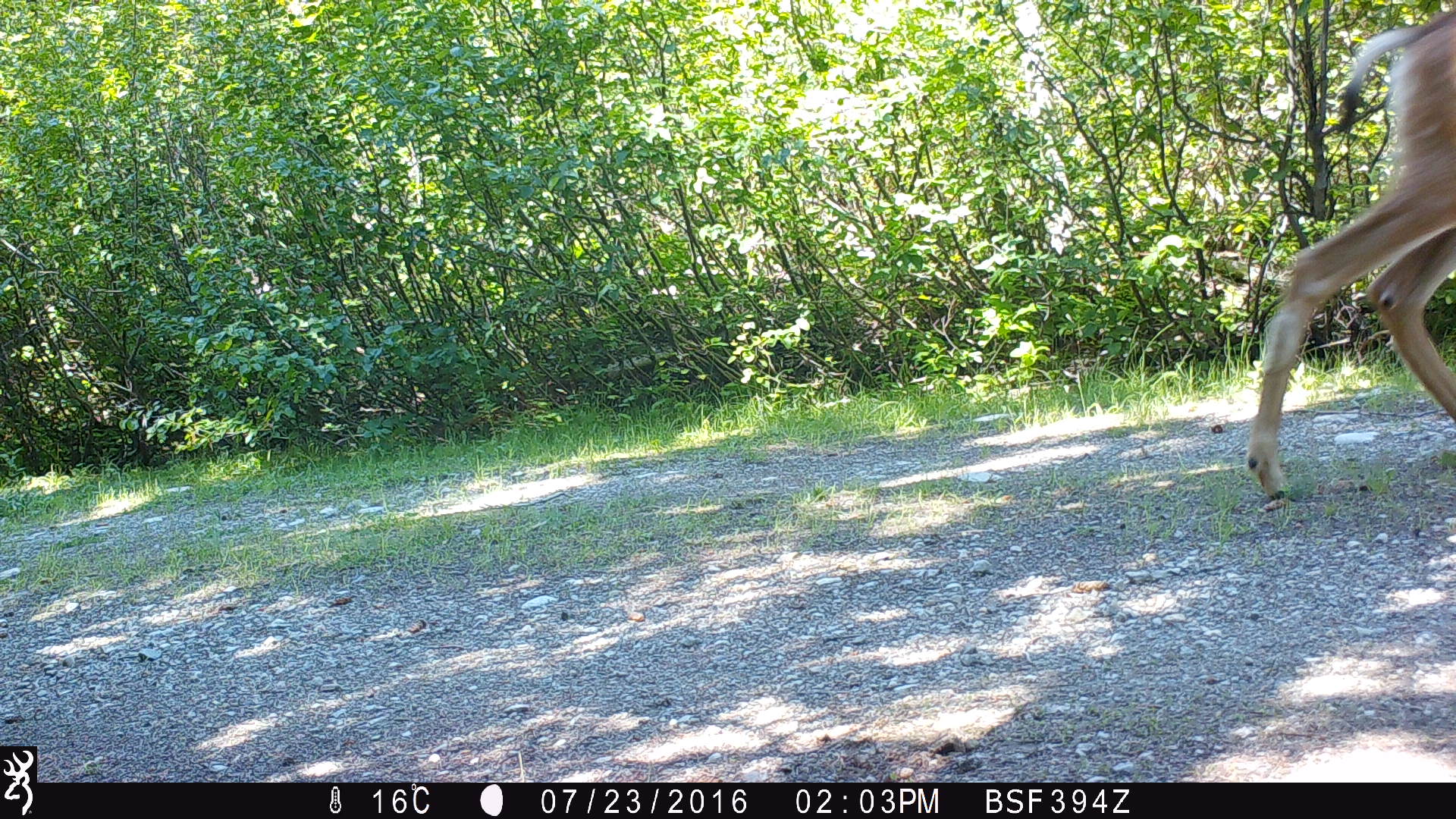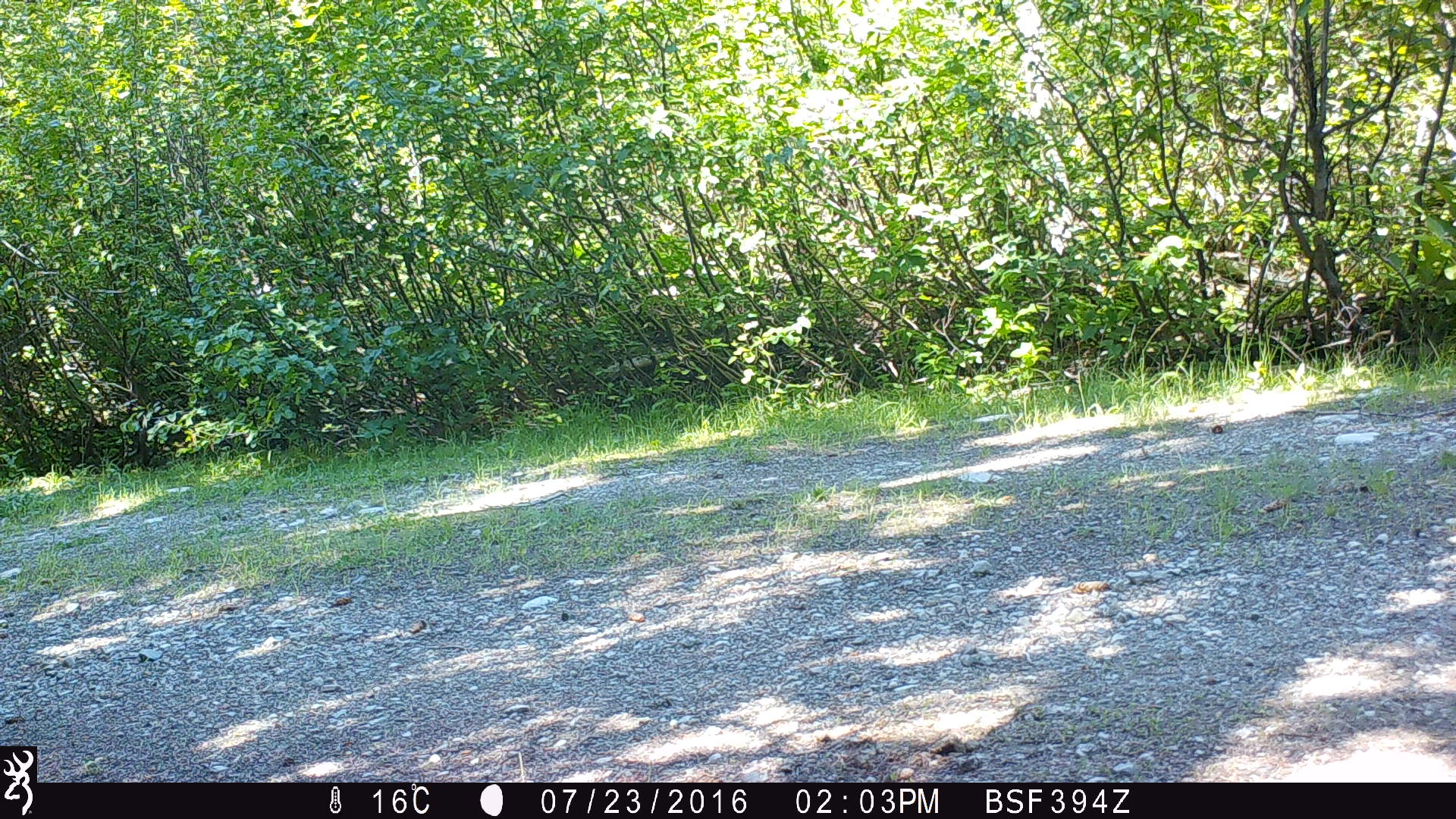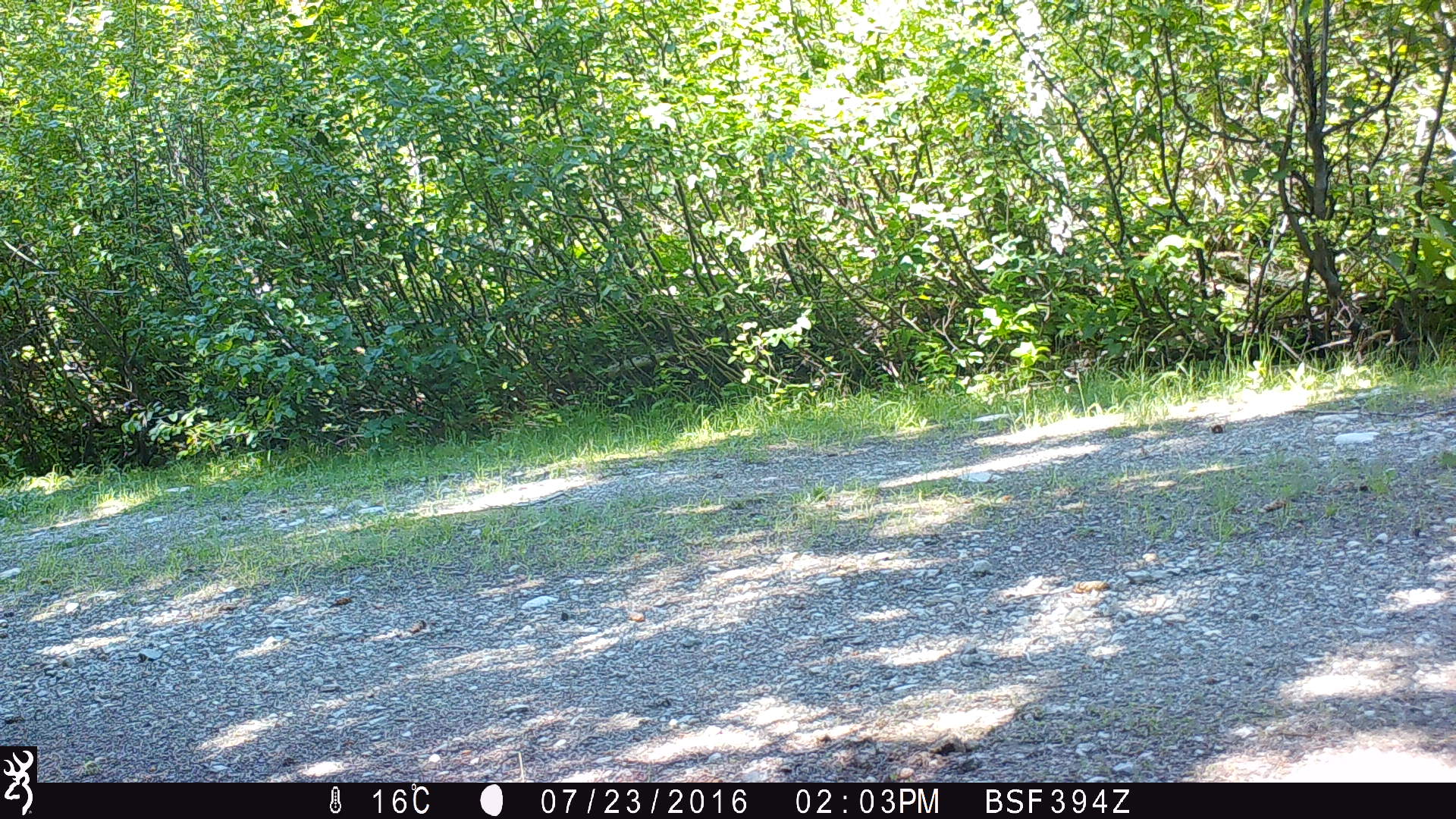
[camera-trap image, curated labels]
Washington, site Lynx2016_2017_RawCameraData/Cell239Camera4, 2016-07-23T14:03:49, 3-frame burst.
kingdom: Animalia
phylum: Chordata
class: Mammalia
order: Artiodactyla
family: Cervidae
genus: Odocoileus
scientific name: Odocoileus hemionus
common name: mule deer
Odocoileus hemionus (mule deer). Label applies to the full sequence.